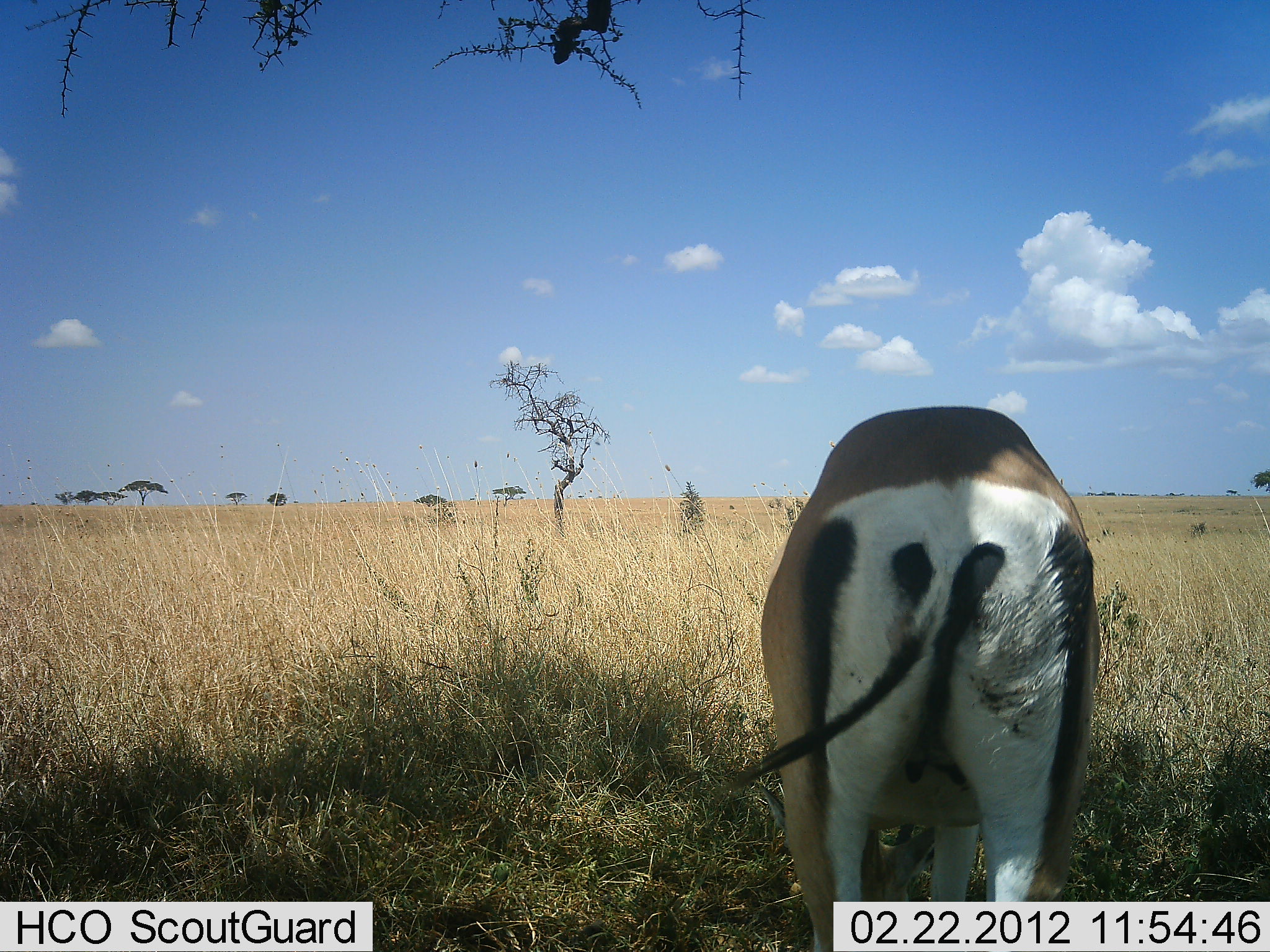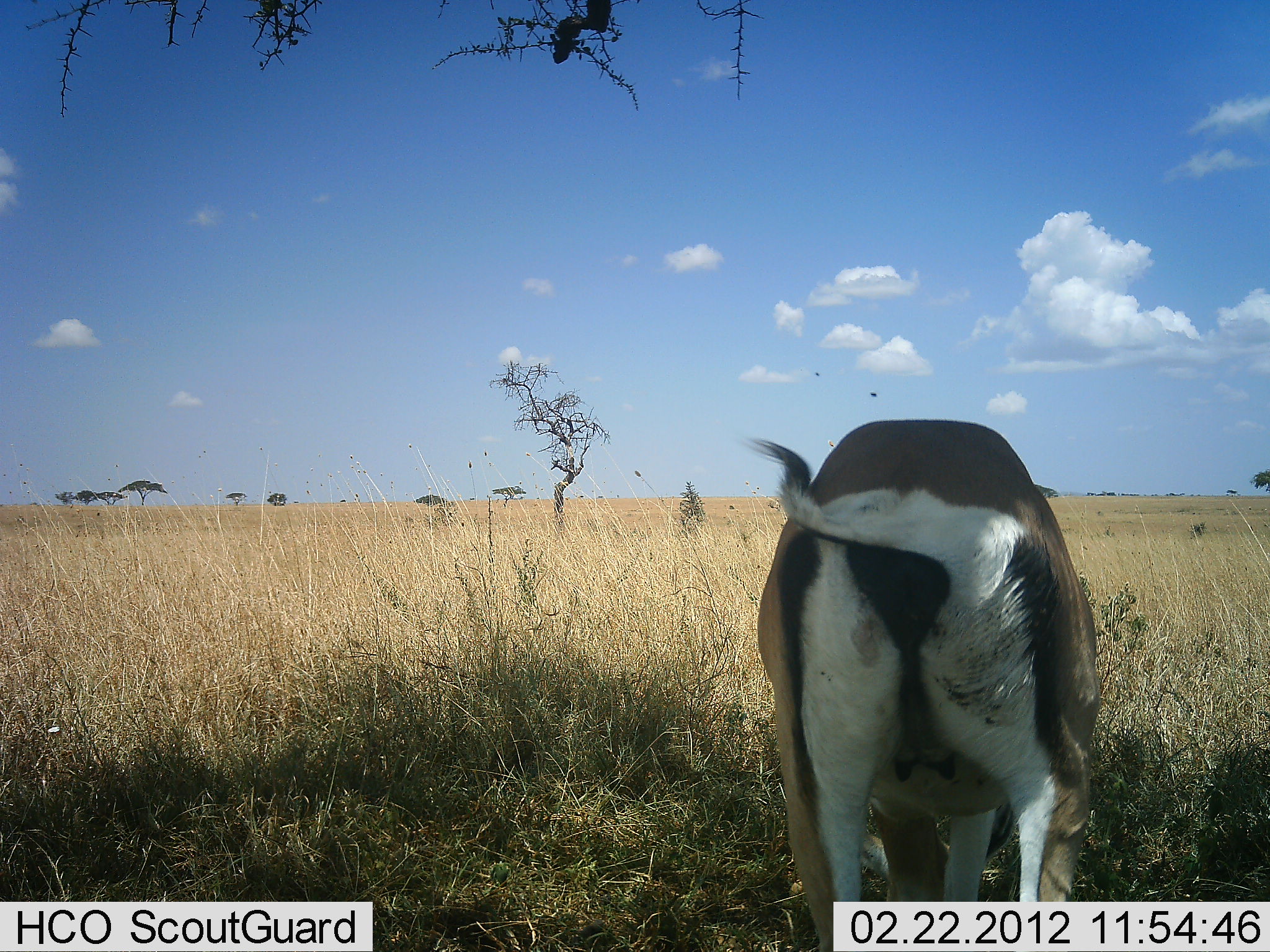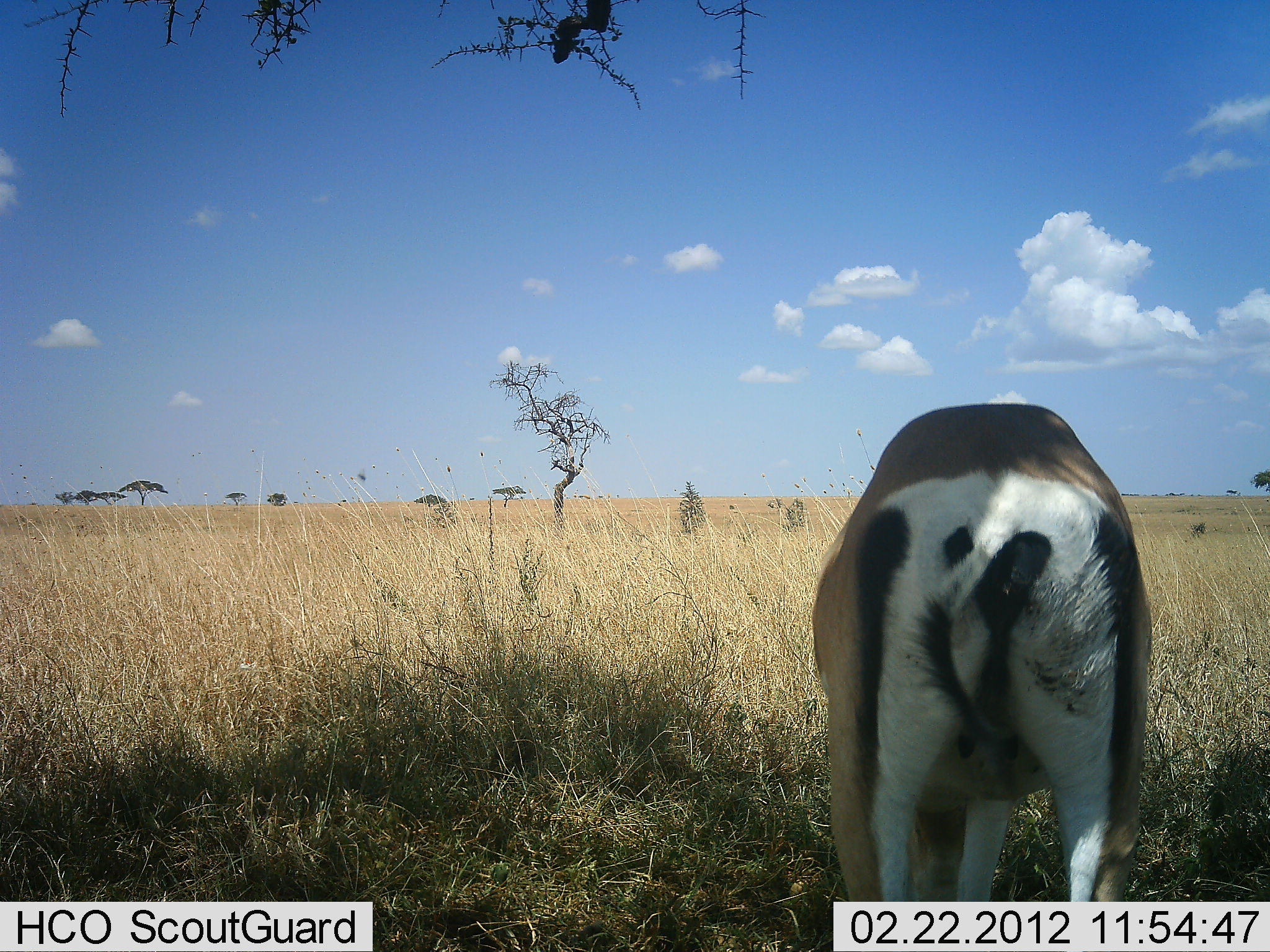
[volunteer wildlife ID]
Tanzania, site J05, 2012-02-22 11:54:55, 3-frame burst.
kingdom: Animalia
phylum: Chordata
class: Mammalia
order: Artiodactyla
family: Bovidae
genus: Nanger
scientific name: Nanger granti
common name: grant's gazelle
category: gazellegrants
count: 1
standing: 67%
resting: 0%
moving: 0%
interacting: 0%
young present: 0%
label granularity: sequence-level